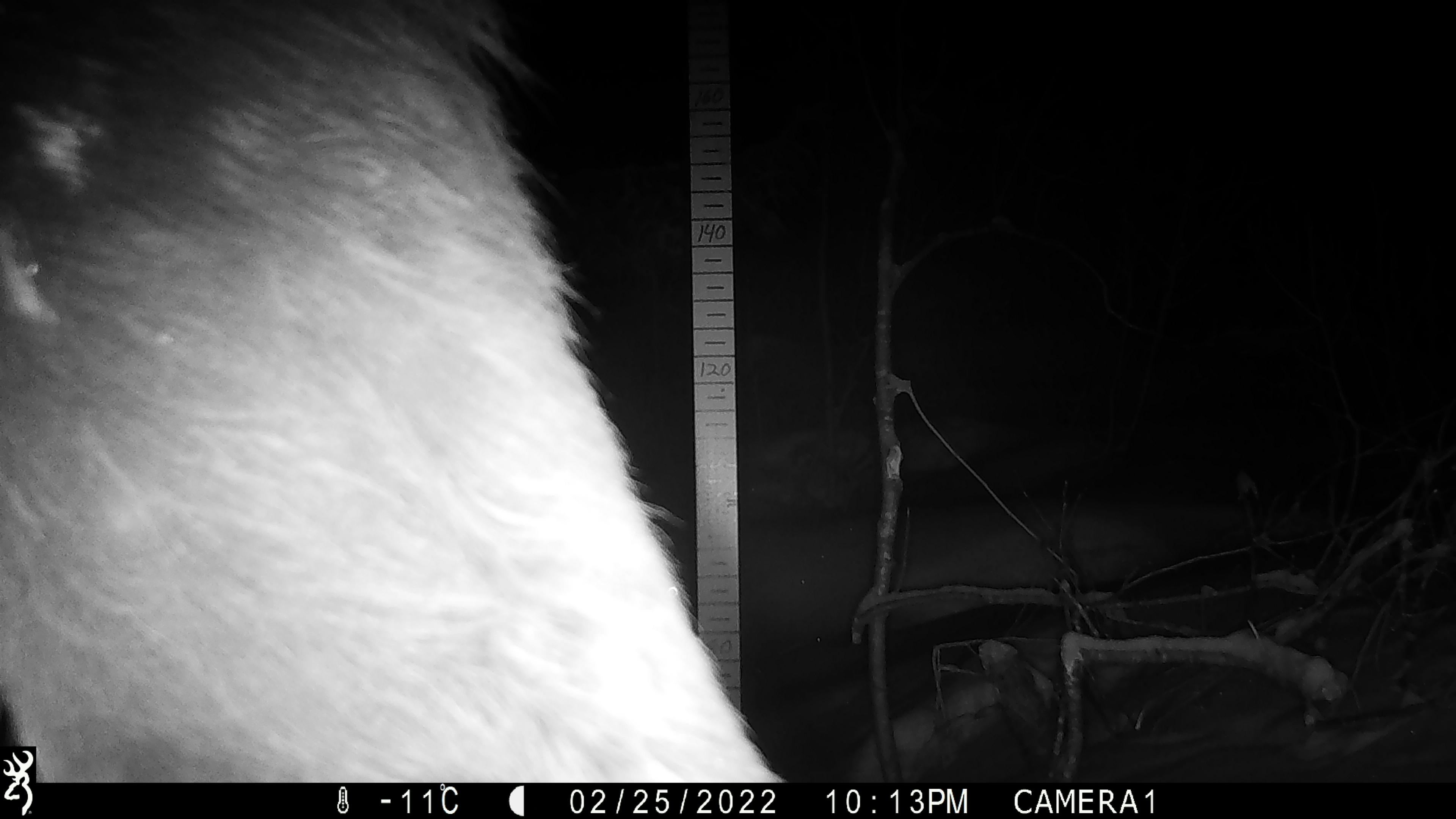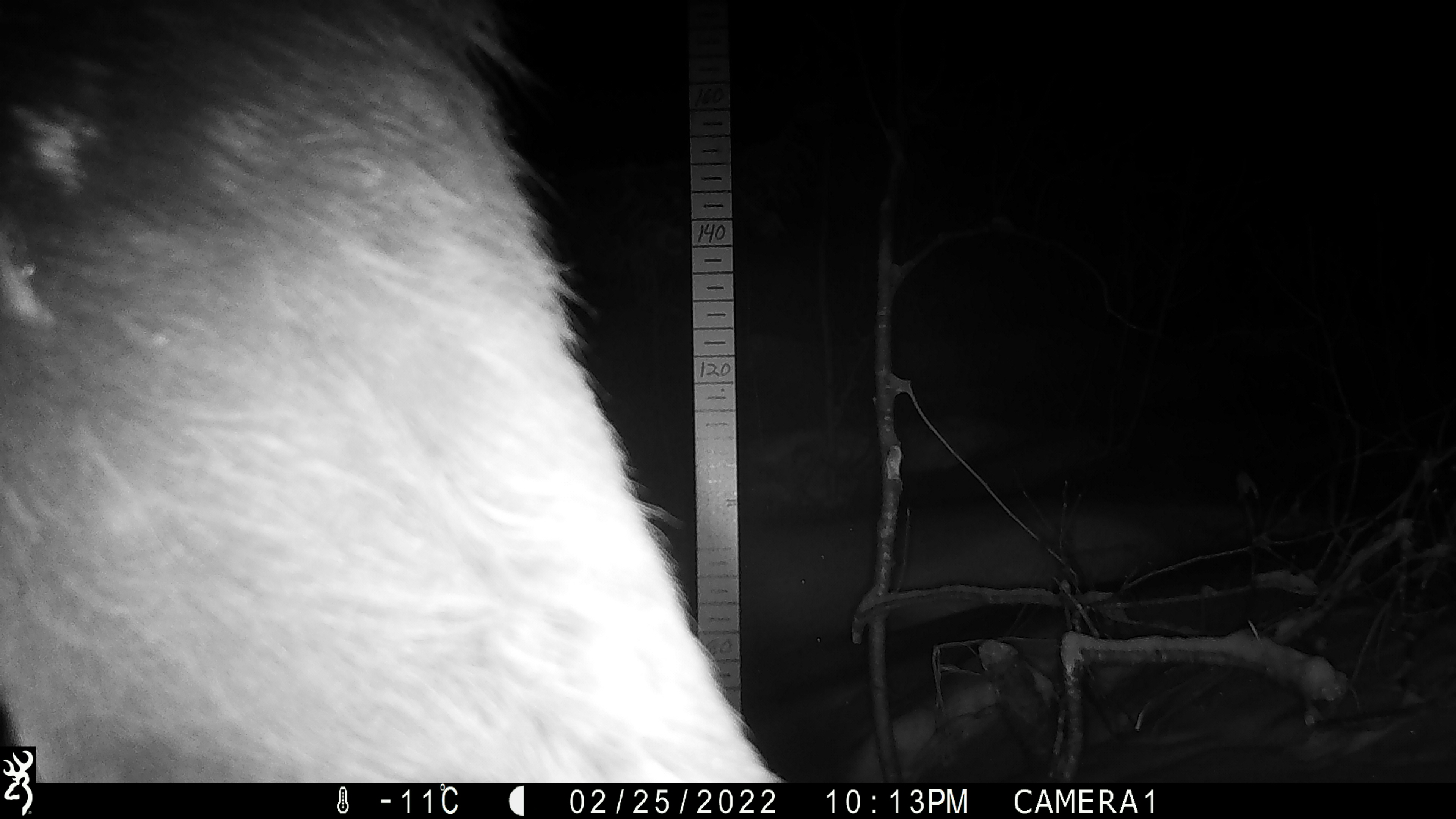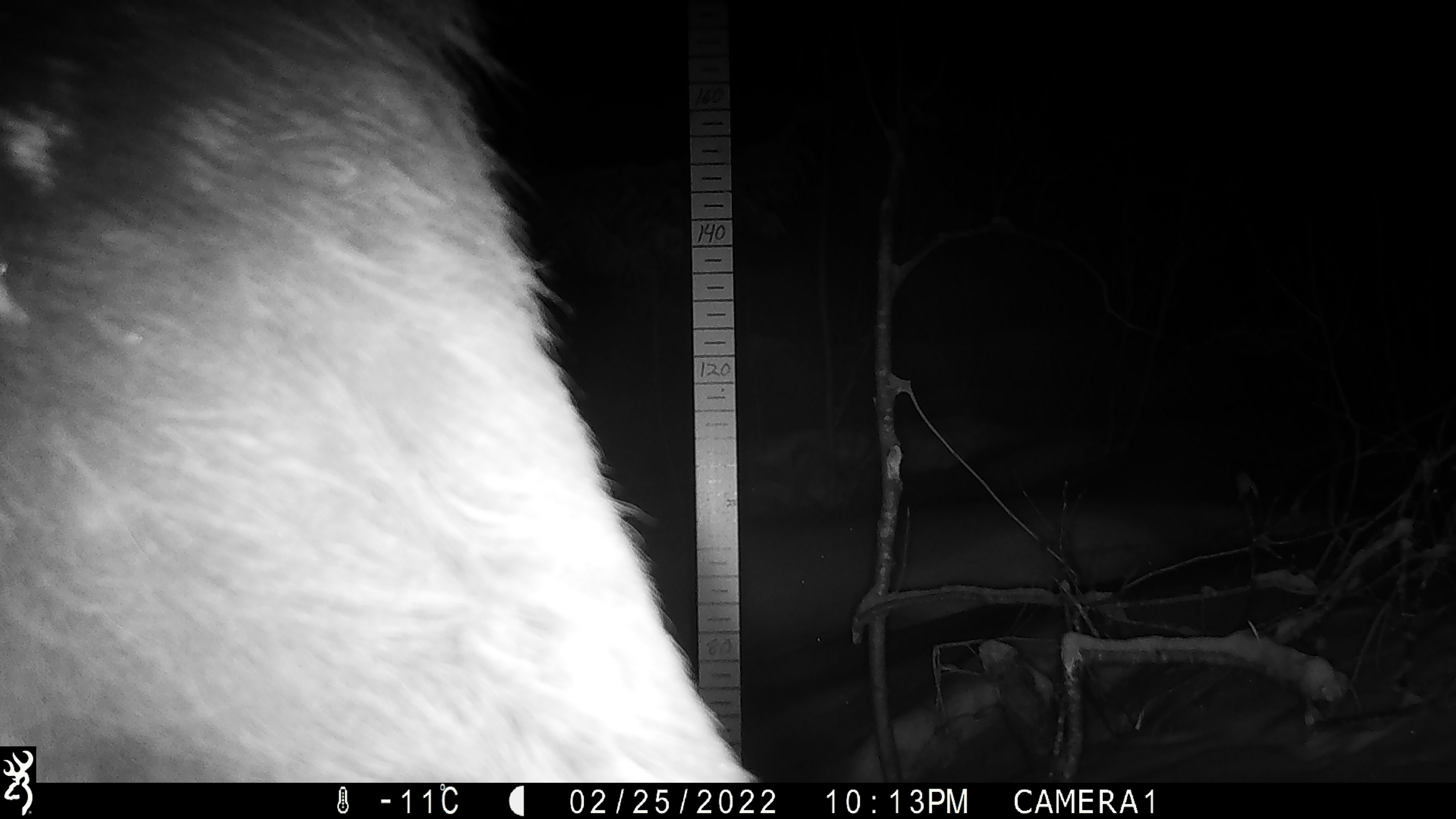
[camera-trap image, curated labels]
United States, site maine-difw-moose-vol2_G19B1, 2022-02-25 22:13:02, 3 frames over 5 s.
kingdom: Animalia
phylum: Chordata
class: Mammalia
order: Artiodactyla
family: Cervidae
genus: Alces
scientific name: Alces alces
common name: moose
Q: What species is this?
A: Moose (Alces alces).